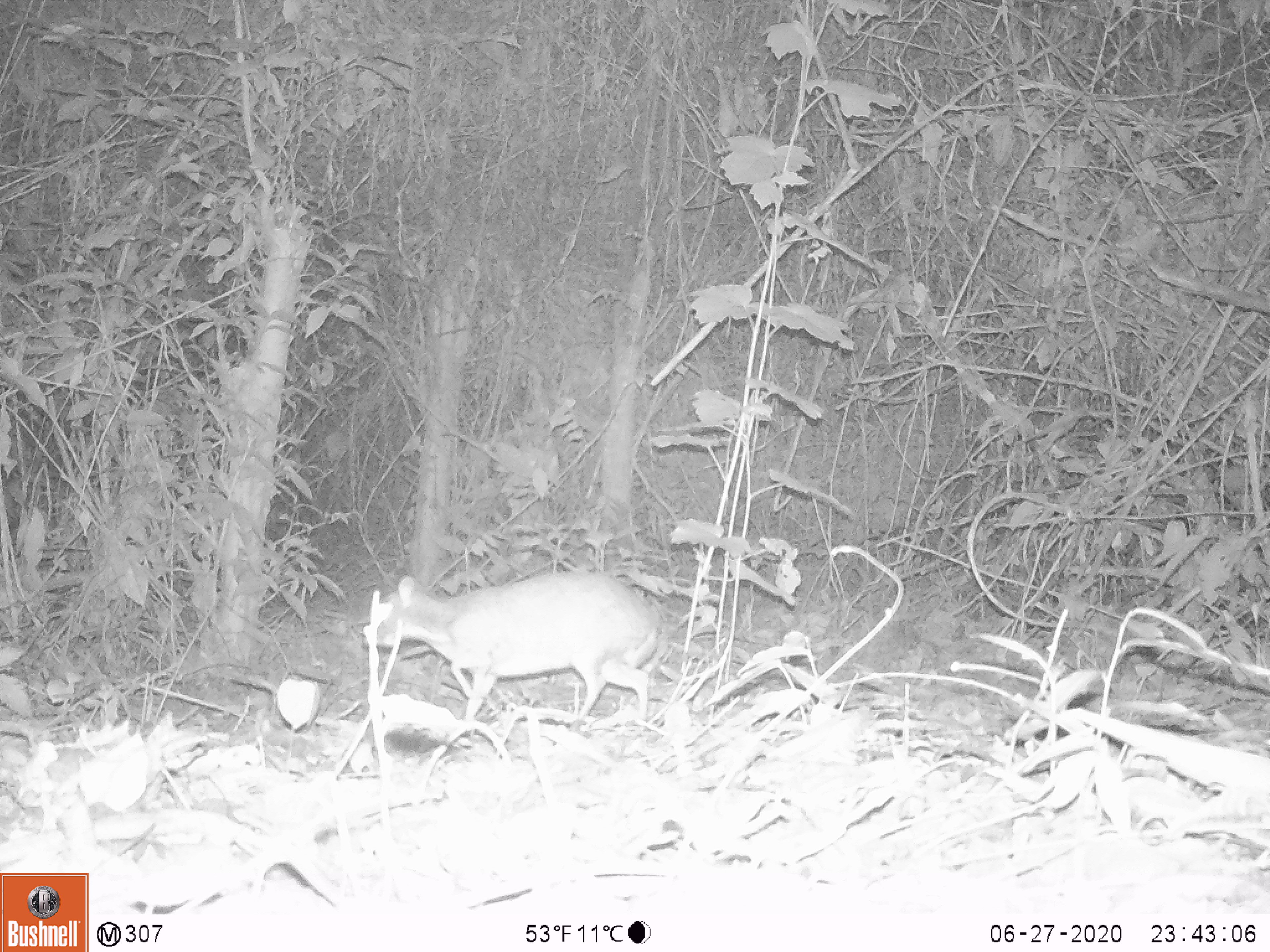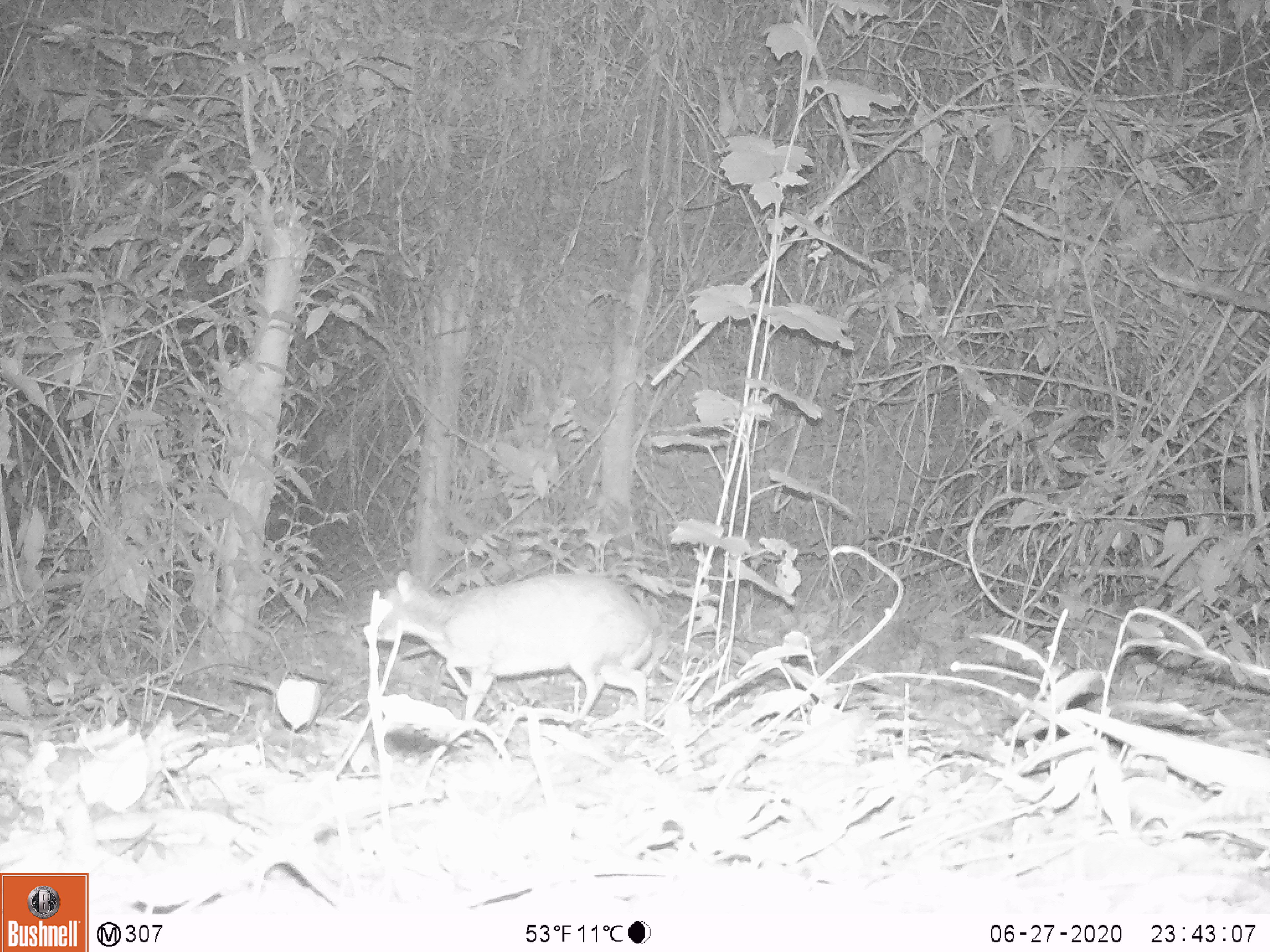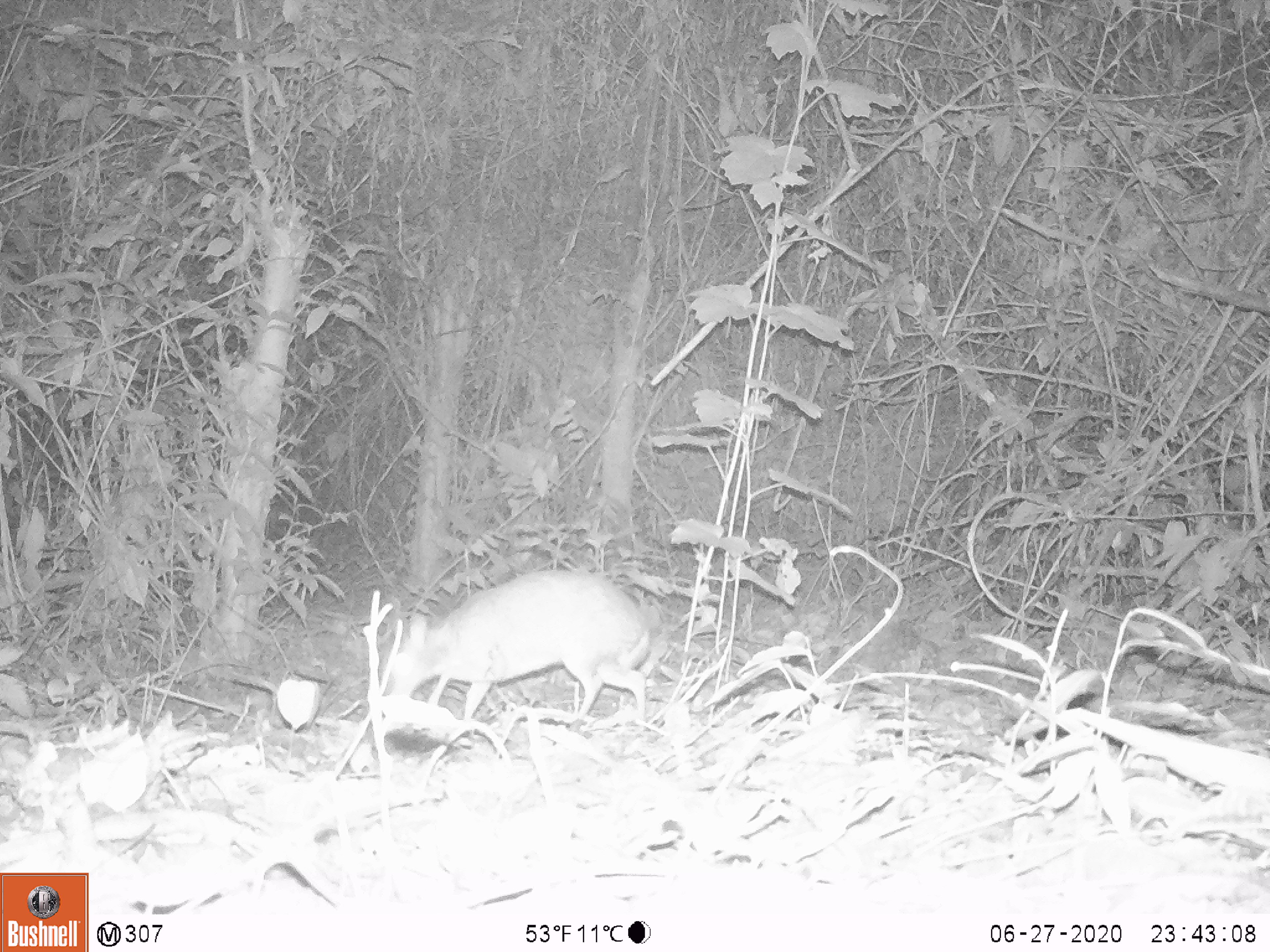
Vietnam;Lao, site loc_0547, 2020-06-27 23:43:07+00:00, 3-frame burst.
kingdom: Animalia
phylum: Chordata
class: Mammalia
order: Artiodactyla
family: Tragulidae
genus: Moschiola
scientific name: Moschiola meminna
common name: chevrotain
Chevrotain (Moschiola meminna). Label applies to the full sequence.